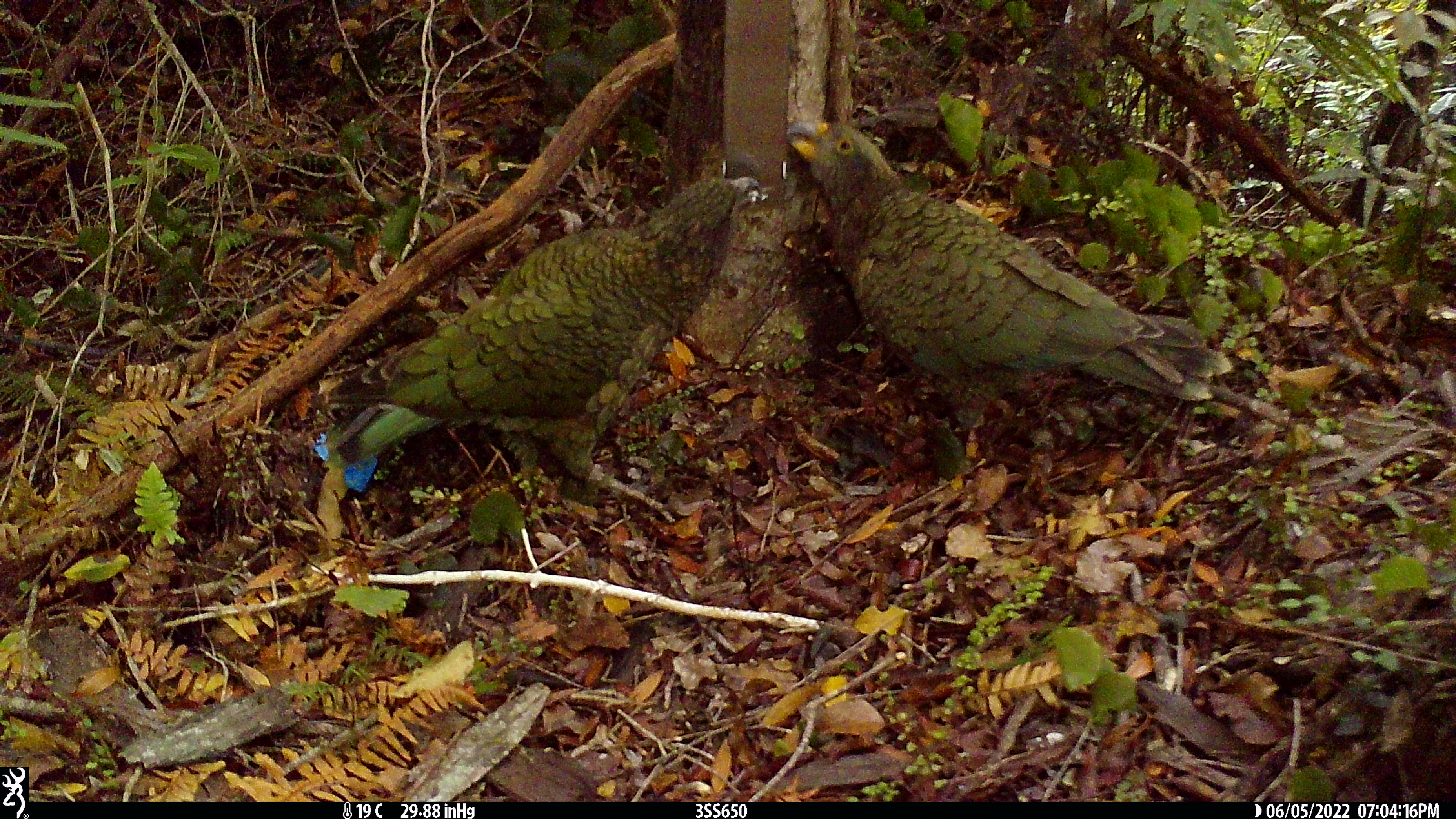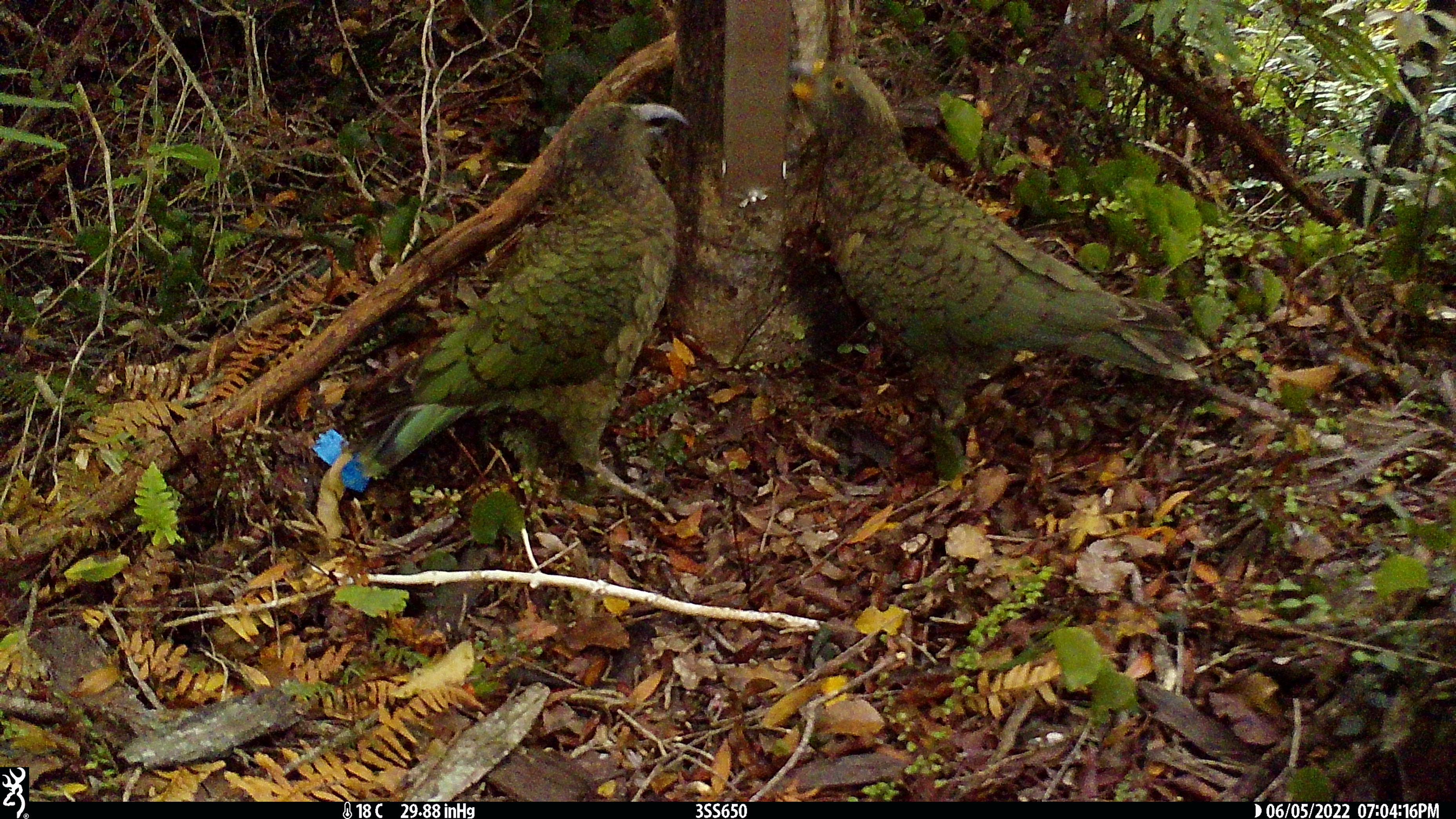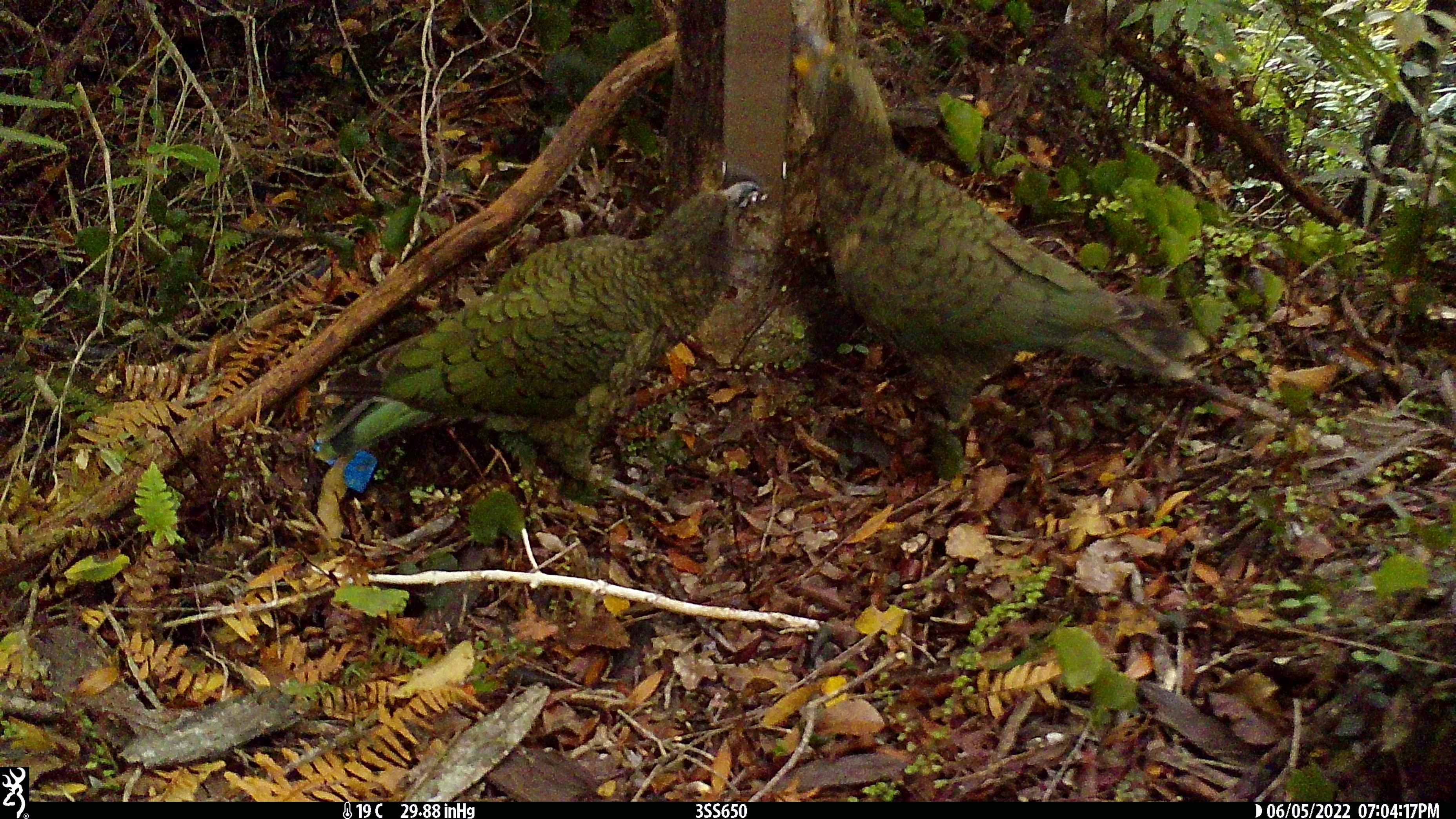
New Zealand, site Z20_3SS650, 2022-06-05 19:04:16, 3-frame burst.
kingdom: Animalia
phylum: Chordata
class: Aves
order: Psittaciformes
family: Strigopidae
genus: Nestor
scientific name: Nestor notabilis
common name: kea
Kea (Nestor notabilis).